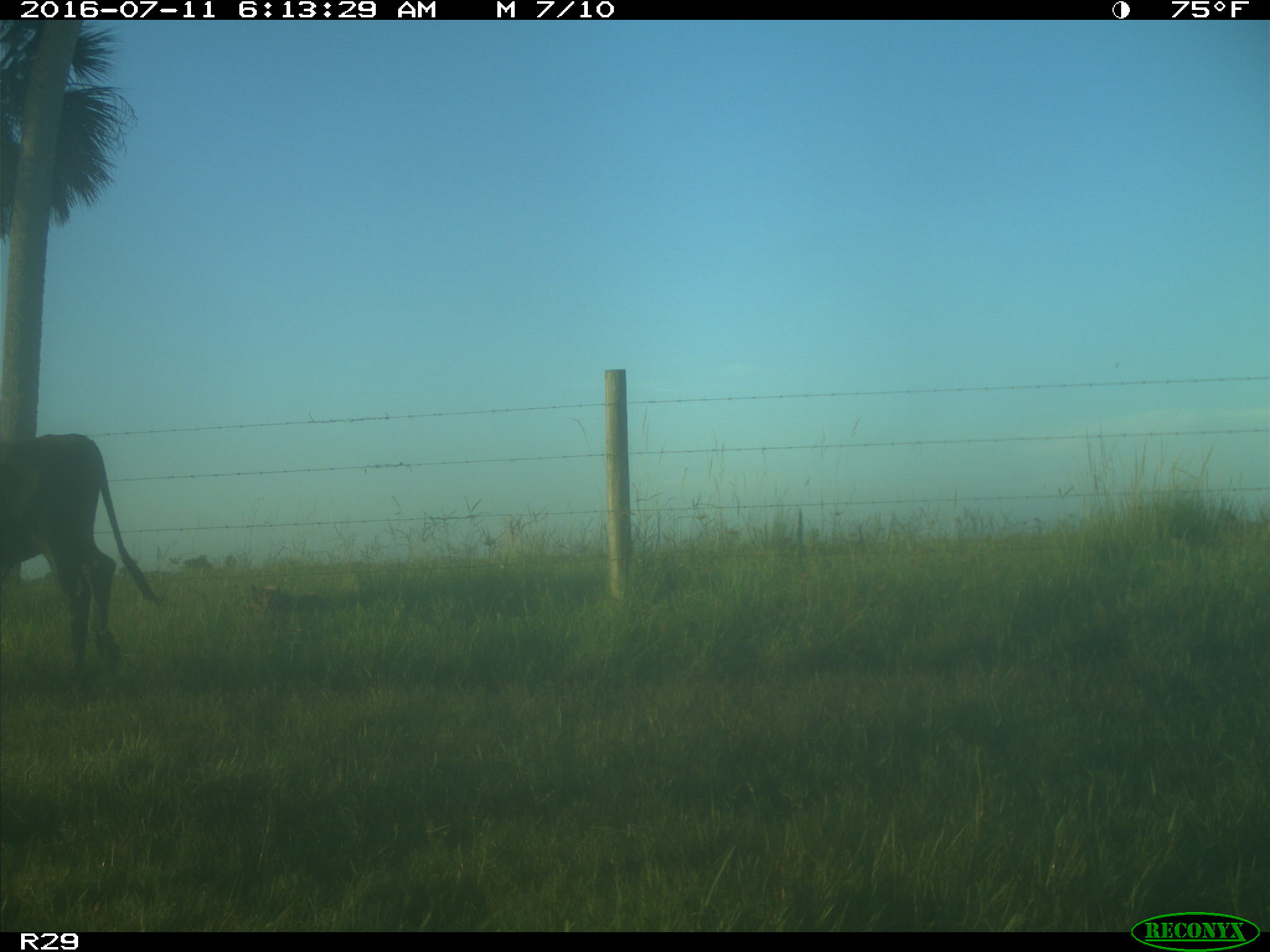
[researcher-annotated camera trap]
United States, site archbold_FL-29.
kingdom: Animalia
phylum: Chordata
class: Mammalia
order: Artiodactyla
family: Bovidae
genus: Bos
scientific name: Bos taurus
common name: domestic cow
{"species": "Bos taurus (domestic cow)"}